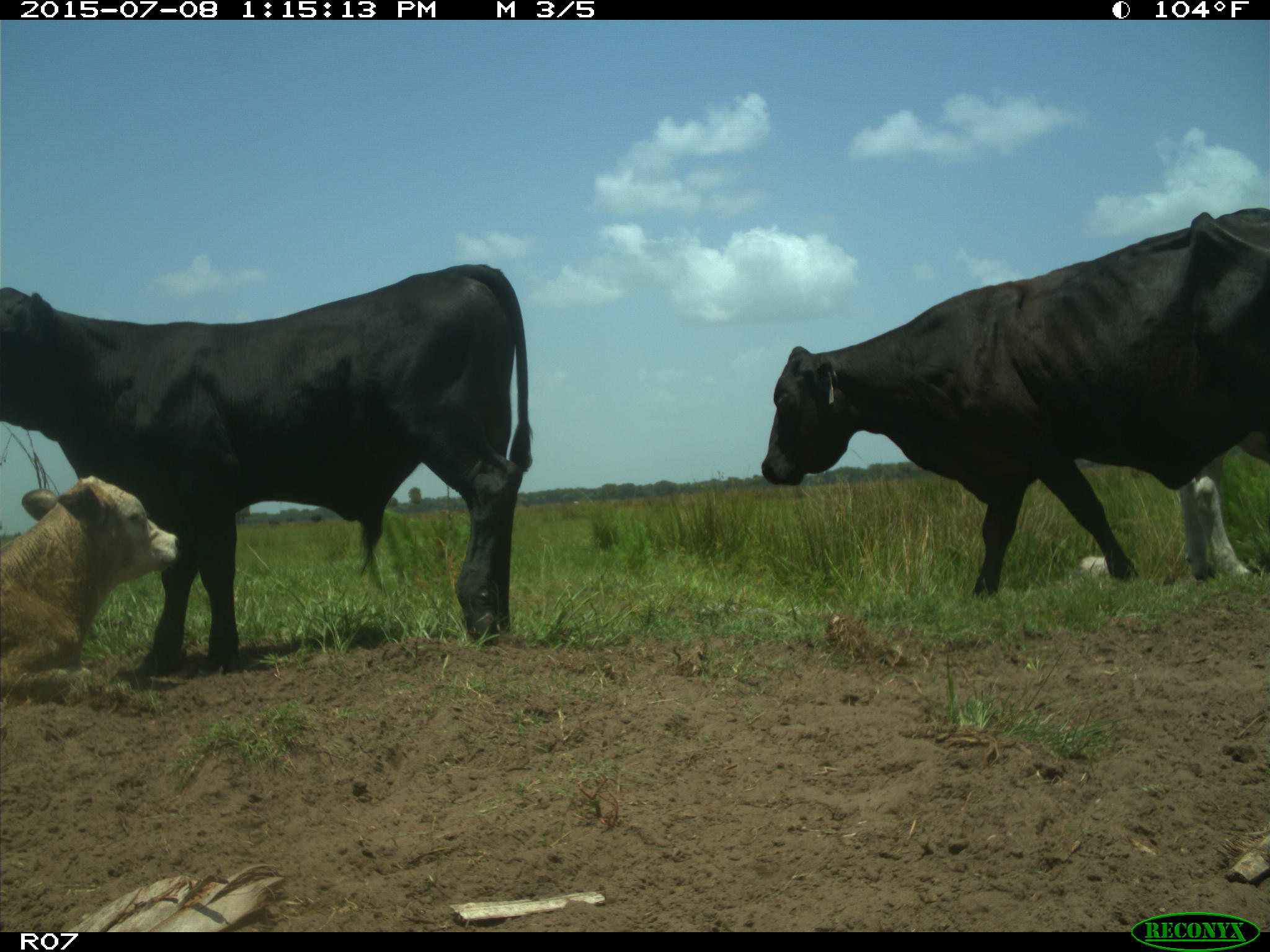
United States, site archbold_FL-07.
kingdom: Animalia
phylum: Chordata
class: Mammalia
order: Artiodactyla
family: Bovidae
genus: Bos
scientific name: Bos taurus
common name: domestic cow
Bos taurus (domestic cow).